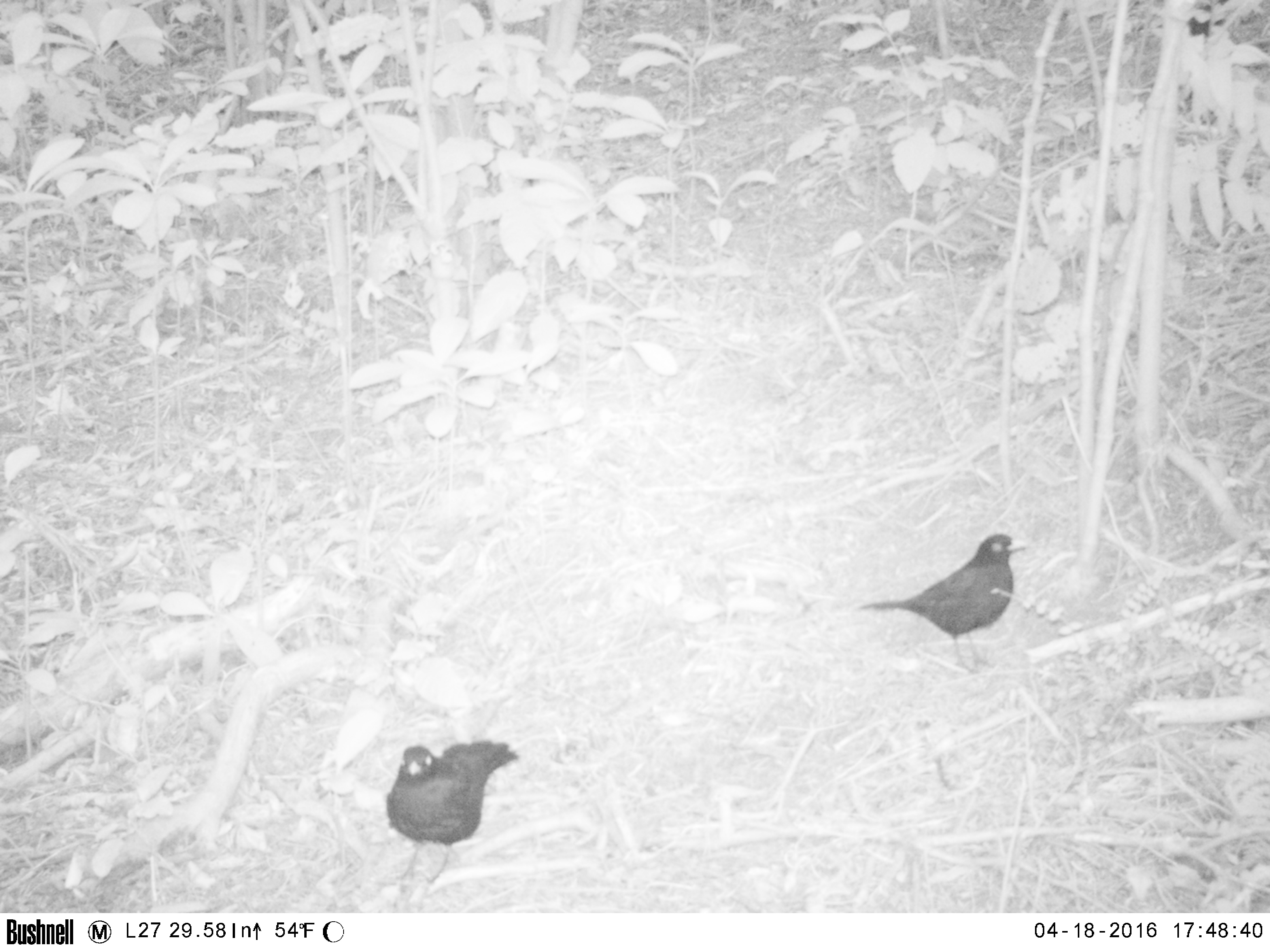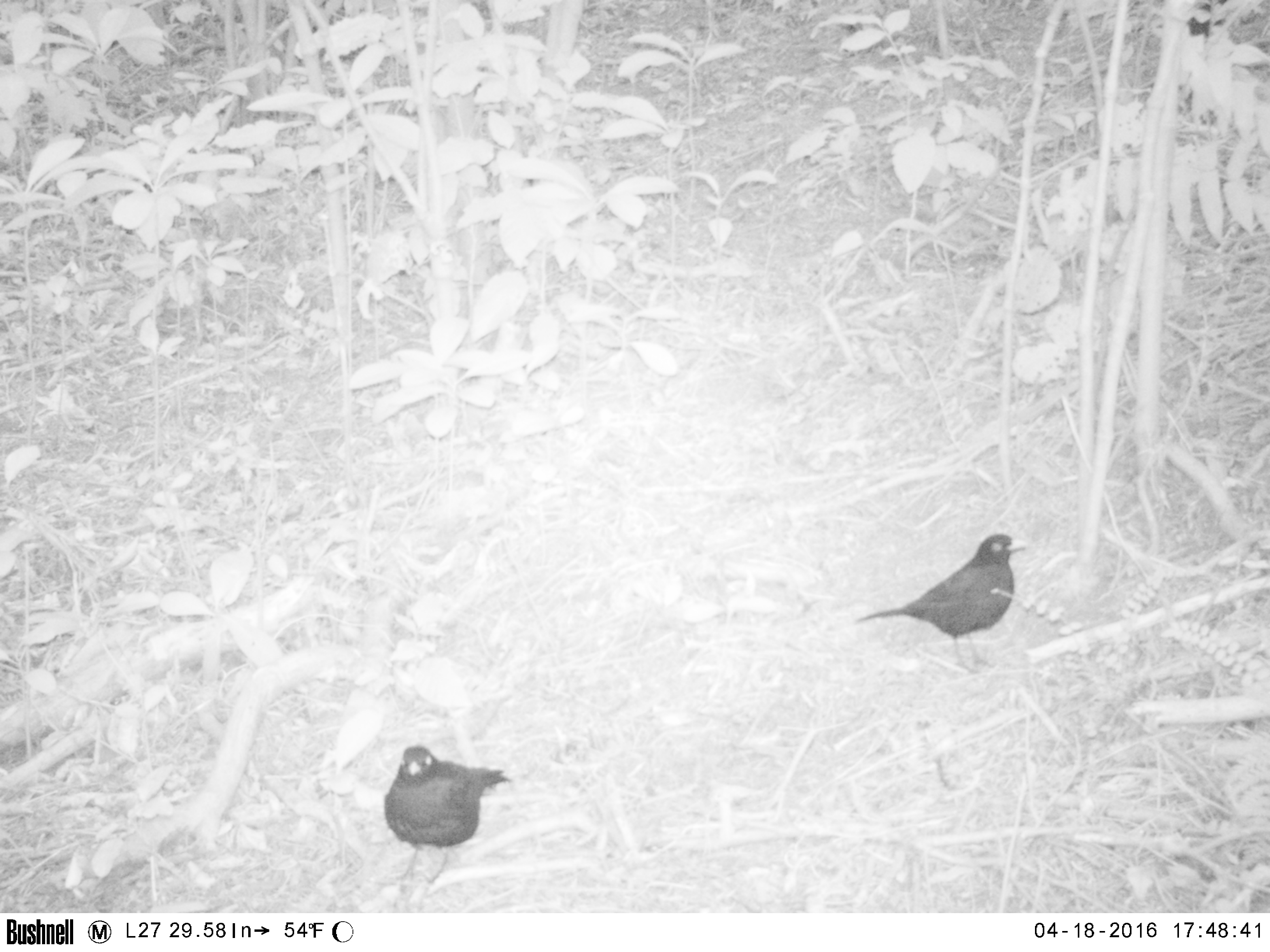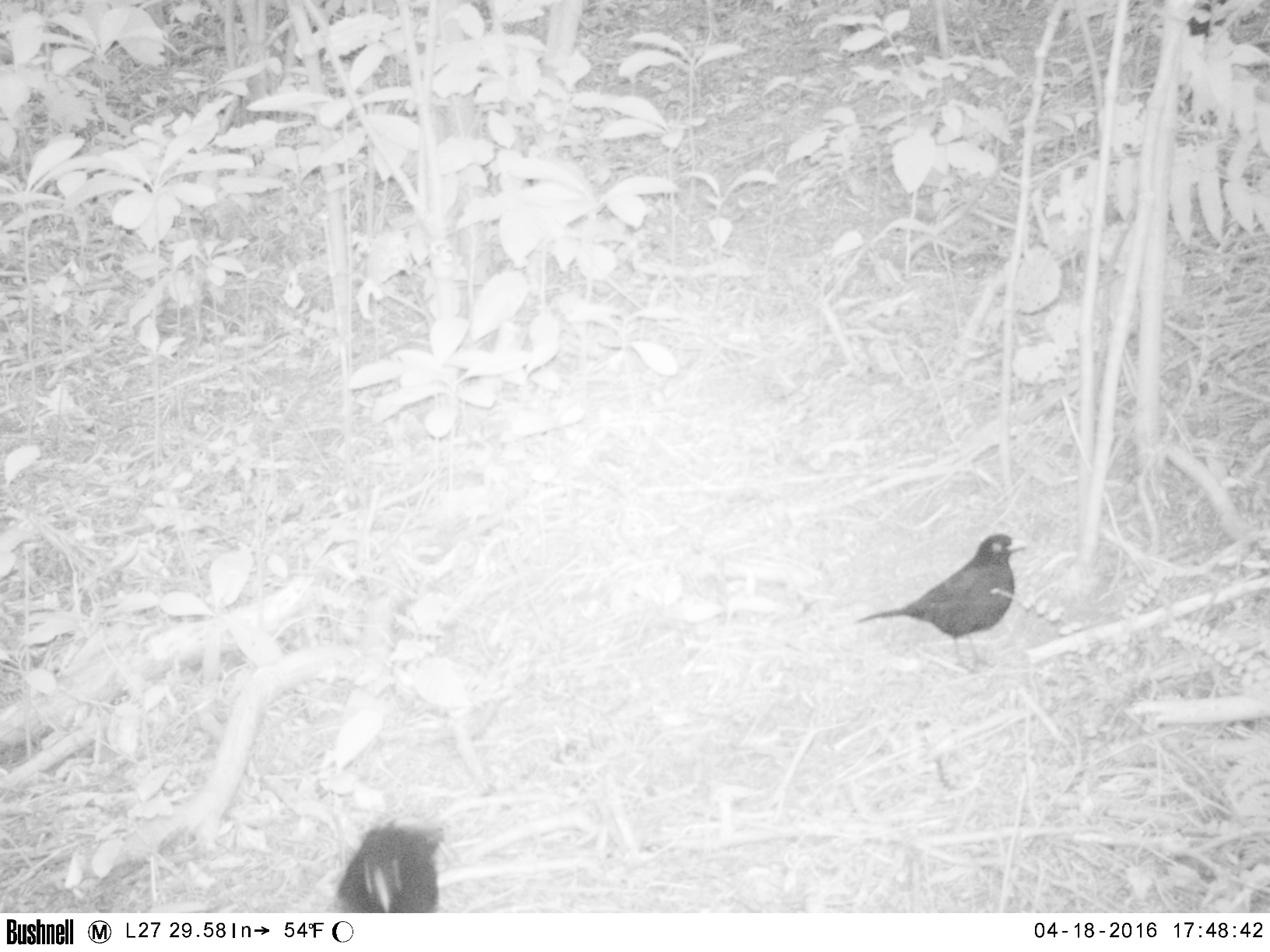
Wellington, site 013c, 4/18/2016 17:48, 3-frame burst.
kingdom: Animalia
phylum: Chordata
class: Aves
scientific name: Aves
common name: bird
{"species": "bird (Aves)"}